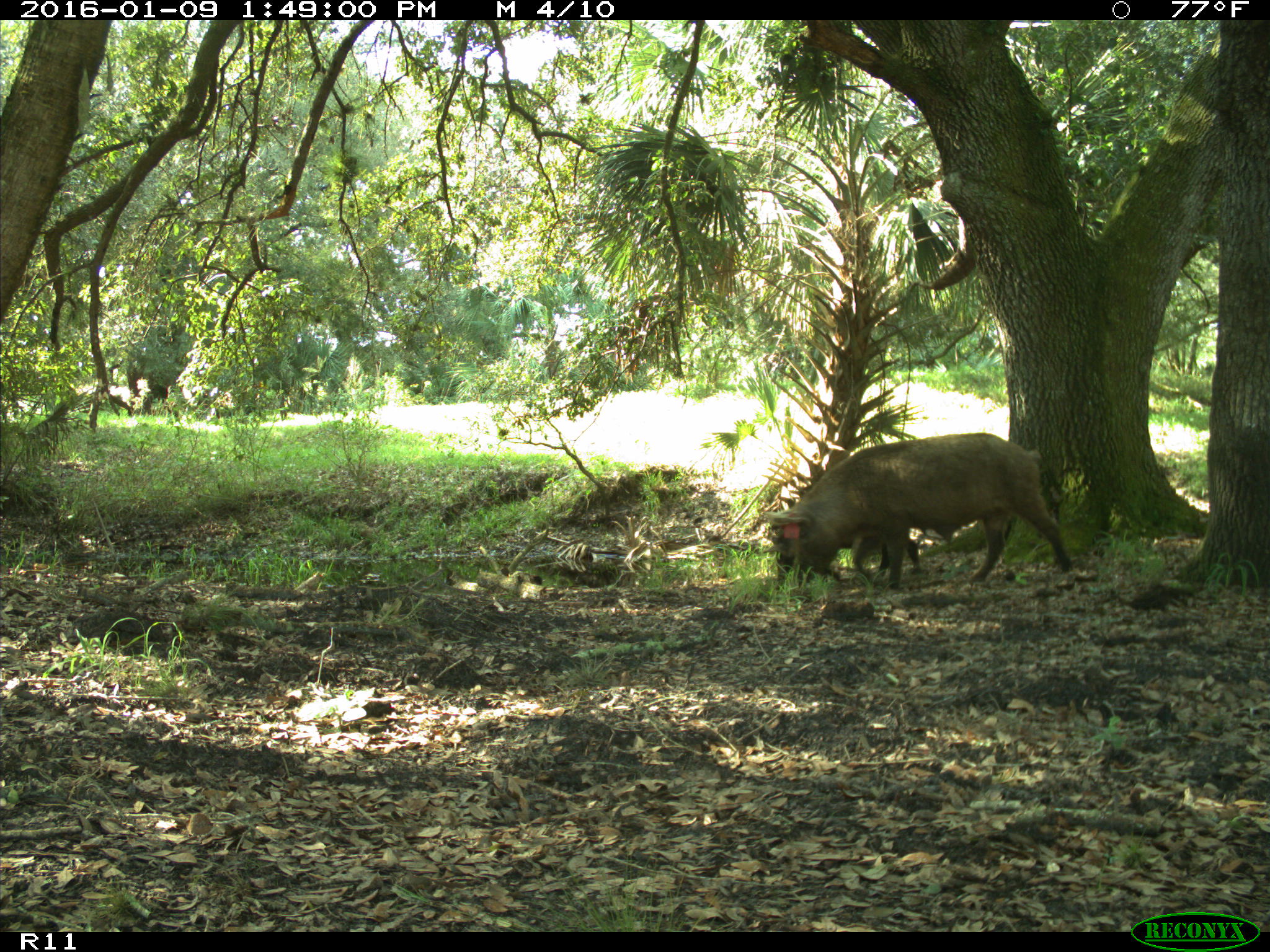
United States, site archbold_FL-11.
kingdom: Animalia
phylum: Chordata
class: Mammalia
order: Artiodactyla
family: Suidae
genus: Sus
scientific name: Sus scrofa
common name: wild boar